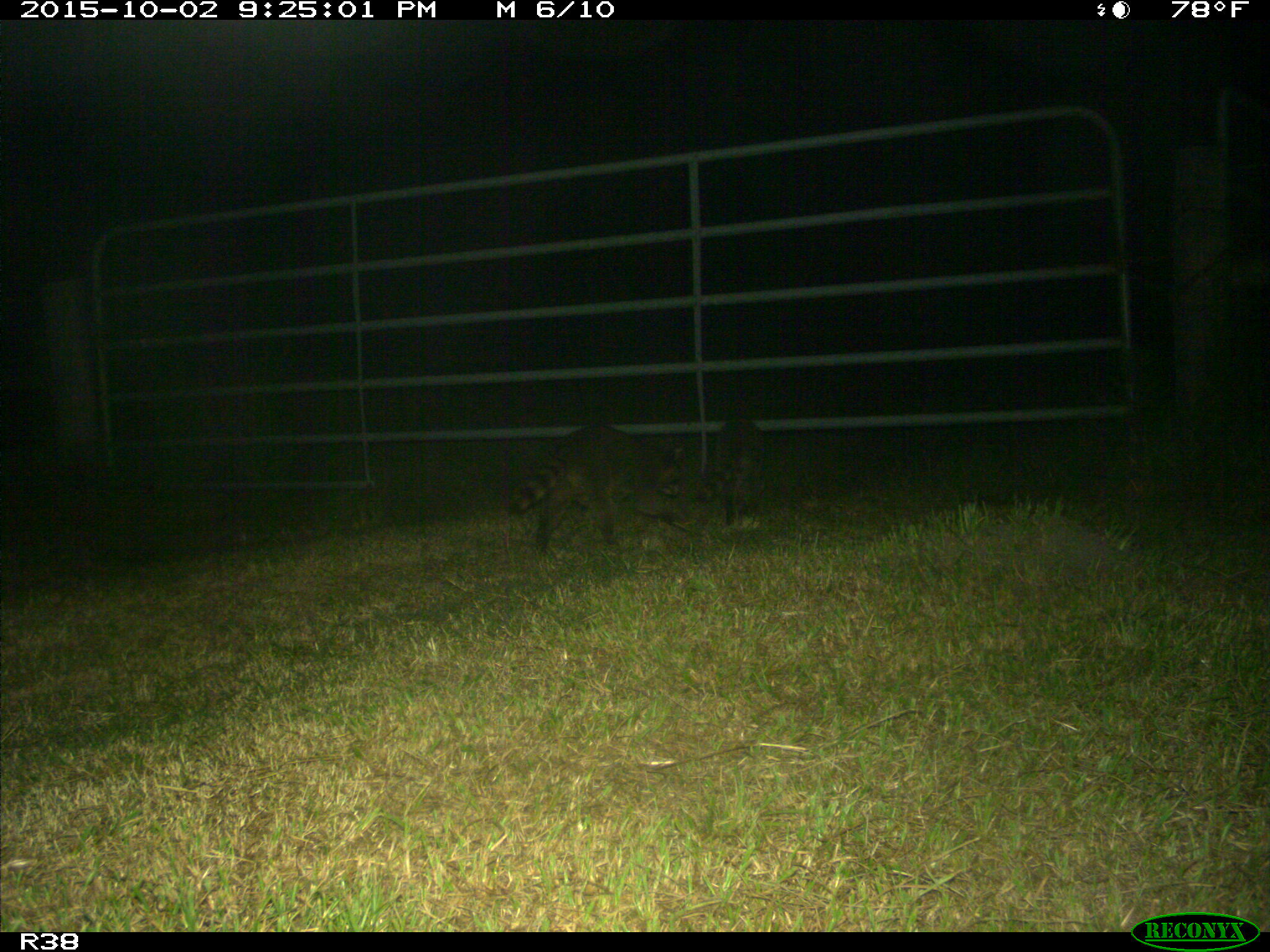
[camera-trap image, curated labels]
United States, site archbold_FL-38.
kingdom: Animalia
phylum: Chordata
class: Mammalia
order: Carnivora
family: Procyonidae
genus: Procyon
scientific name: Procyon lotor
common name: common raccoon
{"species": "Procyon lotor (common raccoon)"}